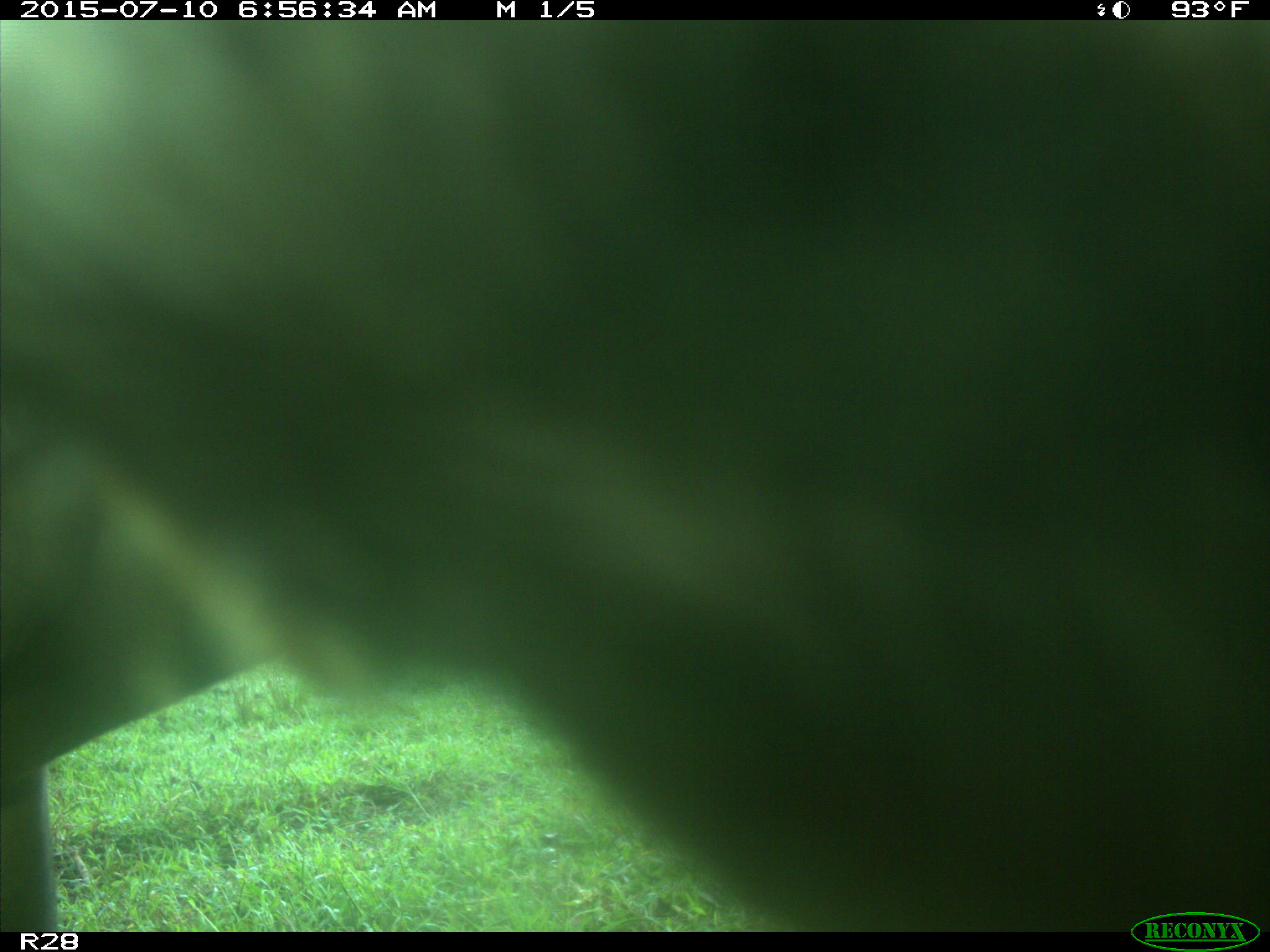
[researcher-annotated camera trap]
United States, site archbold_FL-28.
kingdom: Animalia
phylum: Chordata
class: Mammalia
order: Artiodactyla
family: Bovidae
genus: Bos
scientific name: Bos taurus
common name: domestic cow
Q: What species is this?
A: Bos taurus (domestic cow).